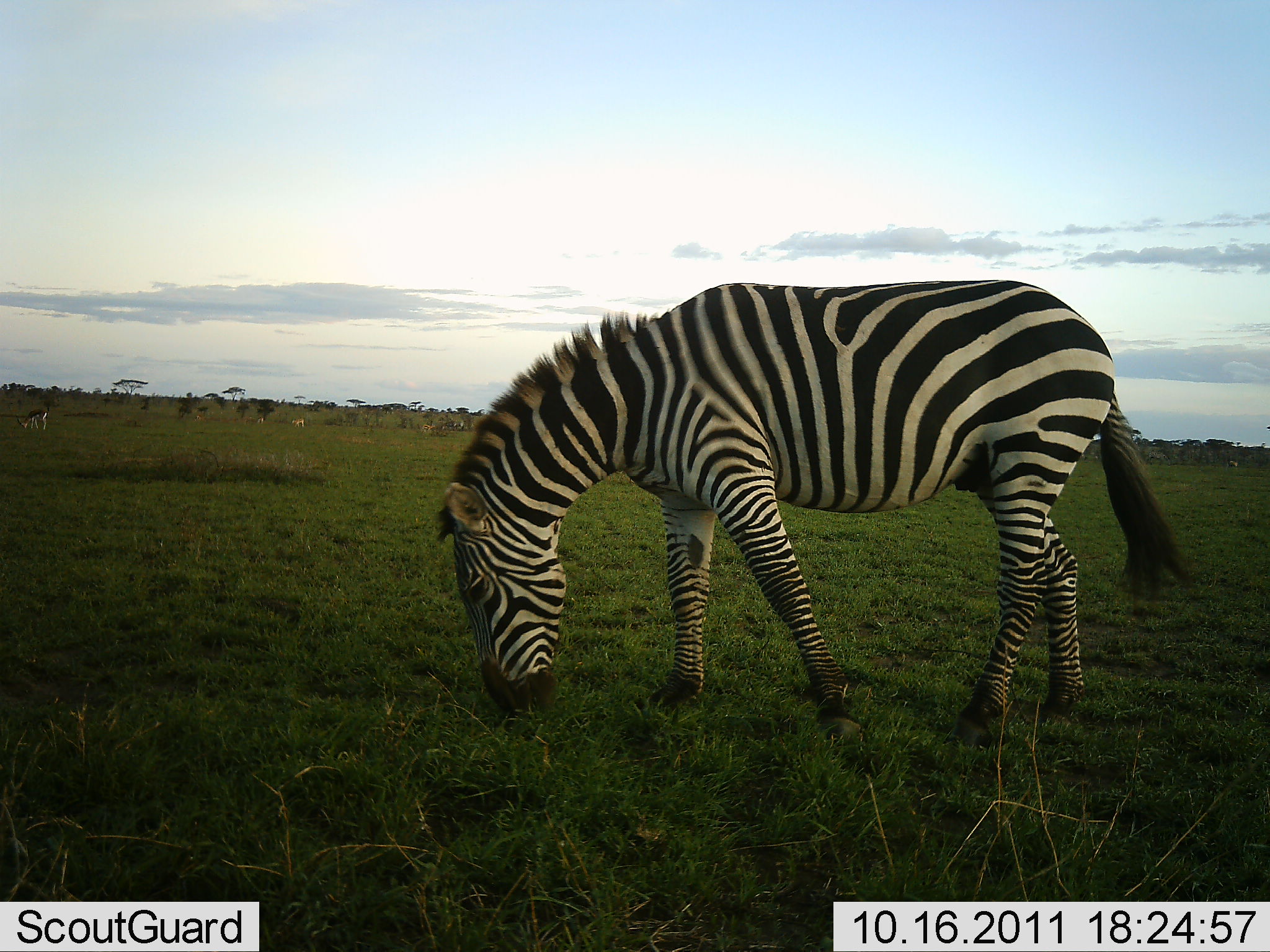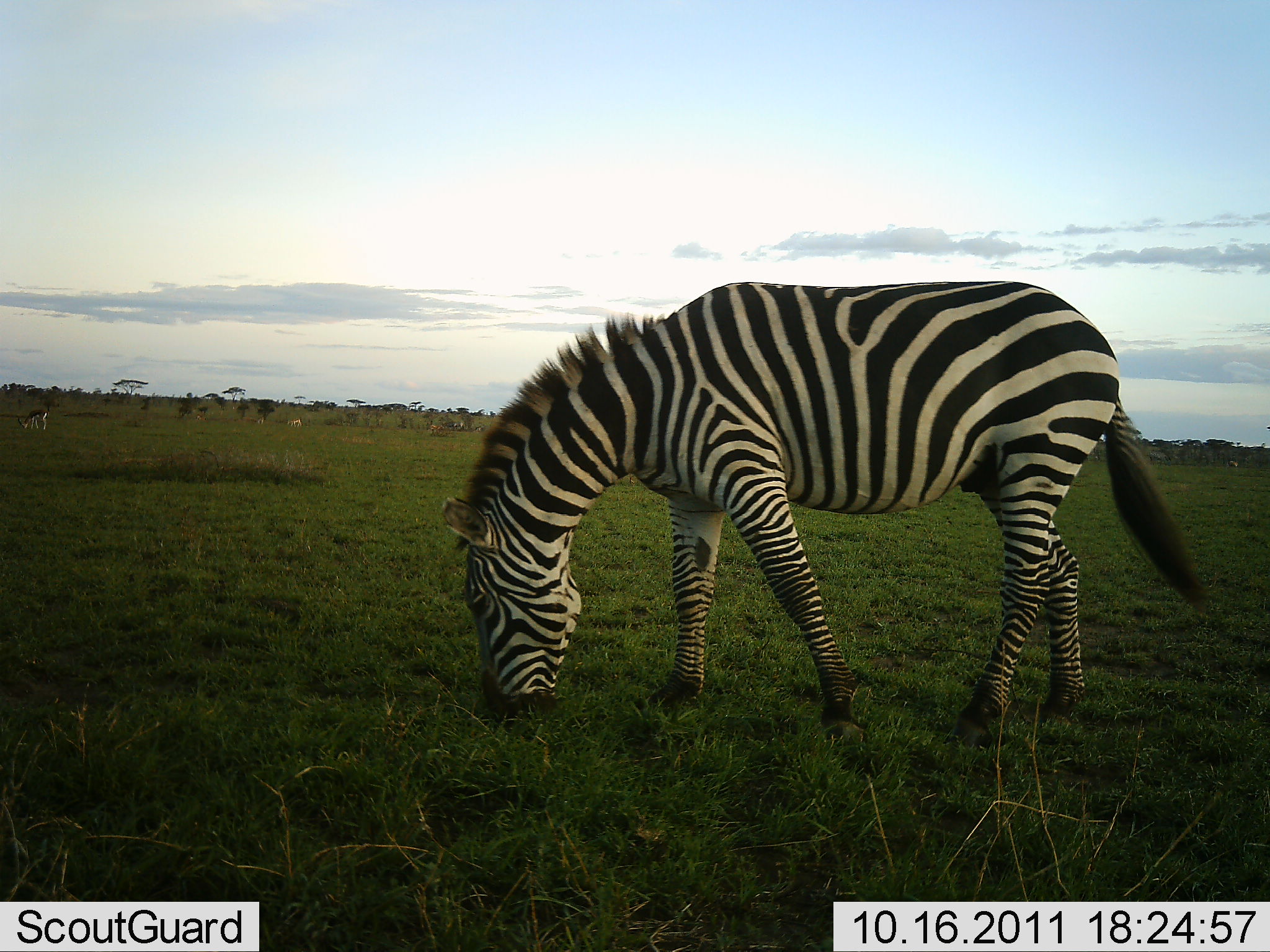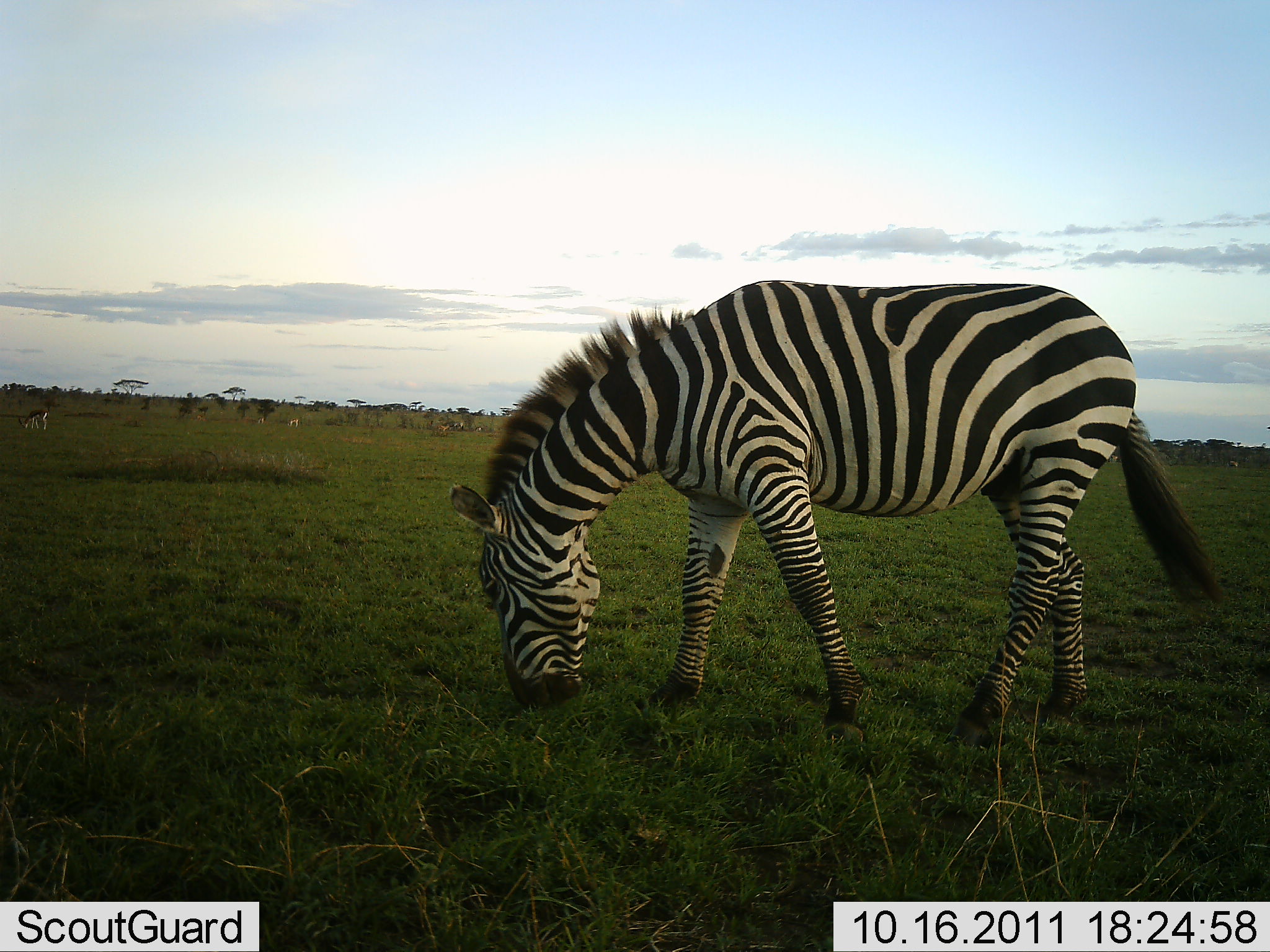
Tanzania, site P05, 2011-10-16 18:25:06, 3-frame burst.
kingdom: Animalia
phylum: Chordata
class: Mammalia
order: Perissodactyla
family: Equidae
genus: Equus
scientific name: Equus quagga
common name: plains zebra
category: zebra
Zebra (plains zebra) (Equus quagga), count 1. Behavior (volunteer vote fractions): standing 21%, resting 0%, moving 0%, interacting 0%. Young present (vote fraction): 0%. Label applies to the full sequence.